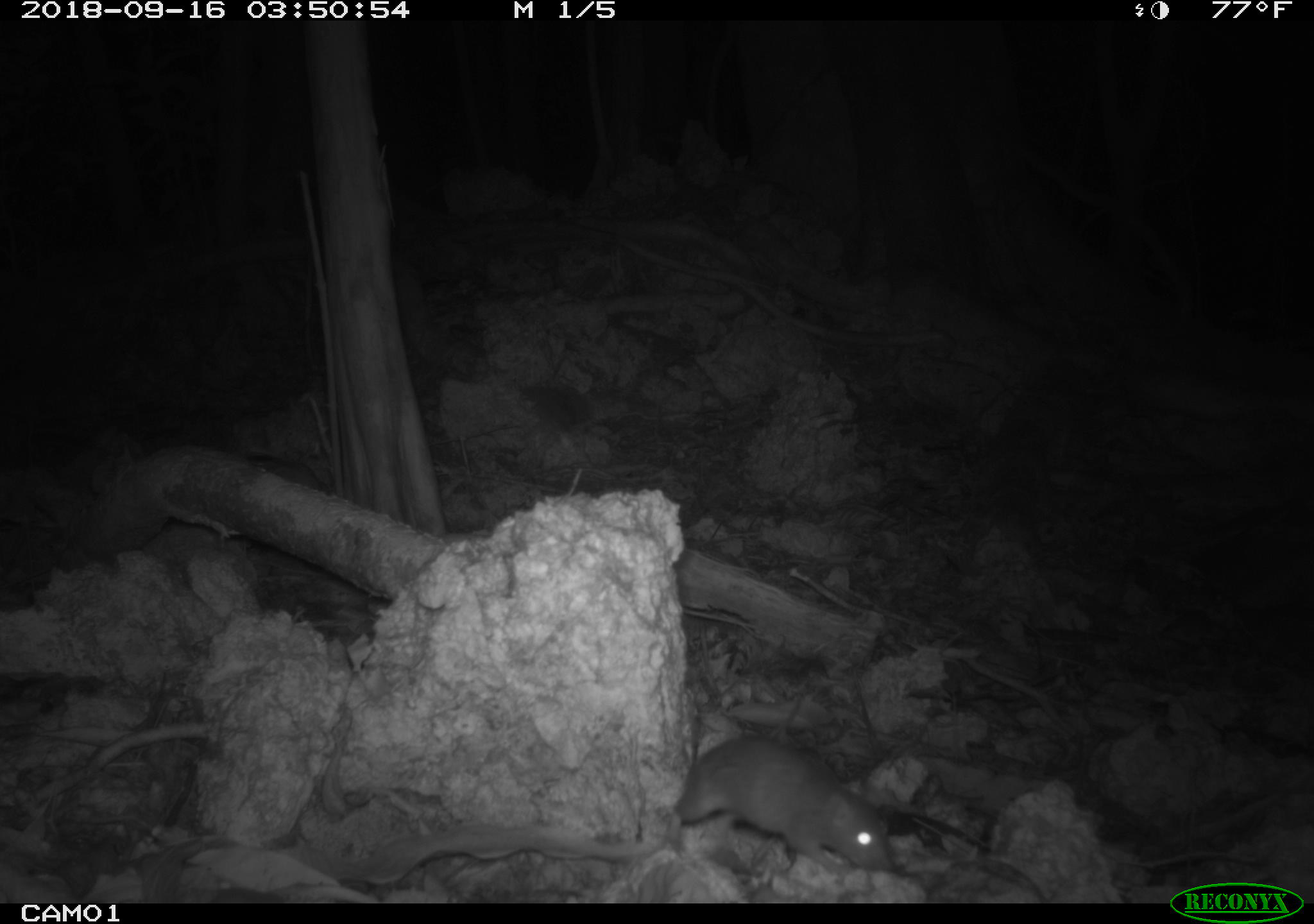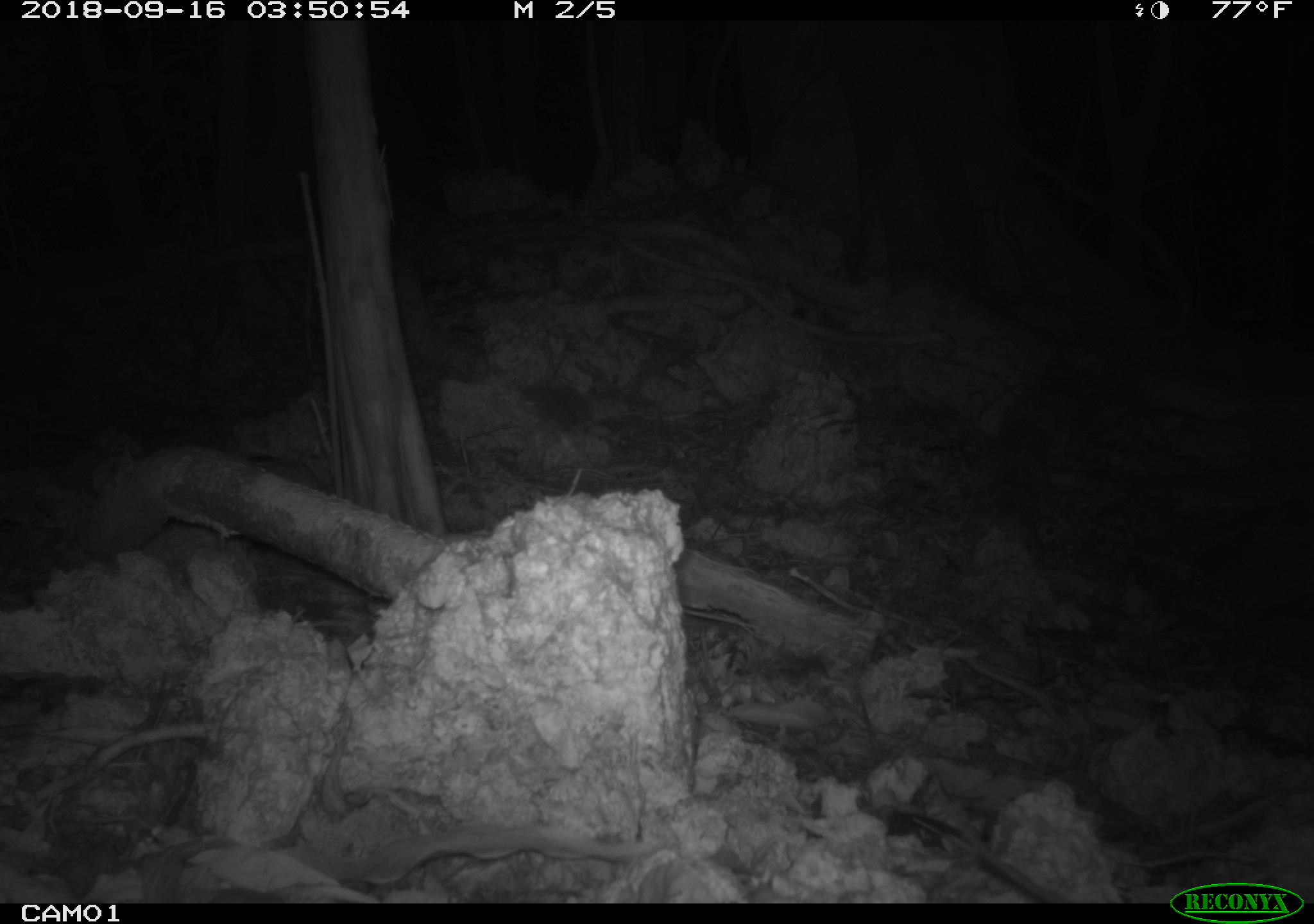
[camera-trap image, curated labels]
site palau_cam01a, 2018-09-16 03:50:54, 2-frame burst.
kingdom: Animalia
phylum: Chordata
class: Mammalia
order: Rodentia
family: Muridae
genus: Rattus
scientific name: Rattus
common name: rat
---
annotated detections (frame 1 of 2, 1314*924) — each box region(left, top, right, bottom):
rat: region(658, 735, 892, 880)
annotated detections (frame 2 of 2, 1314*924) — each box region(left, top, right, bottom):
rat: region(868, 800, 1113, 904)